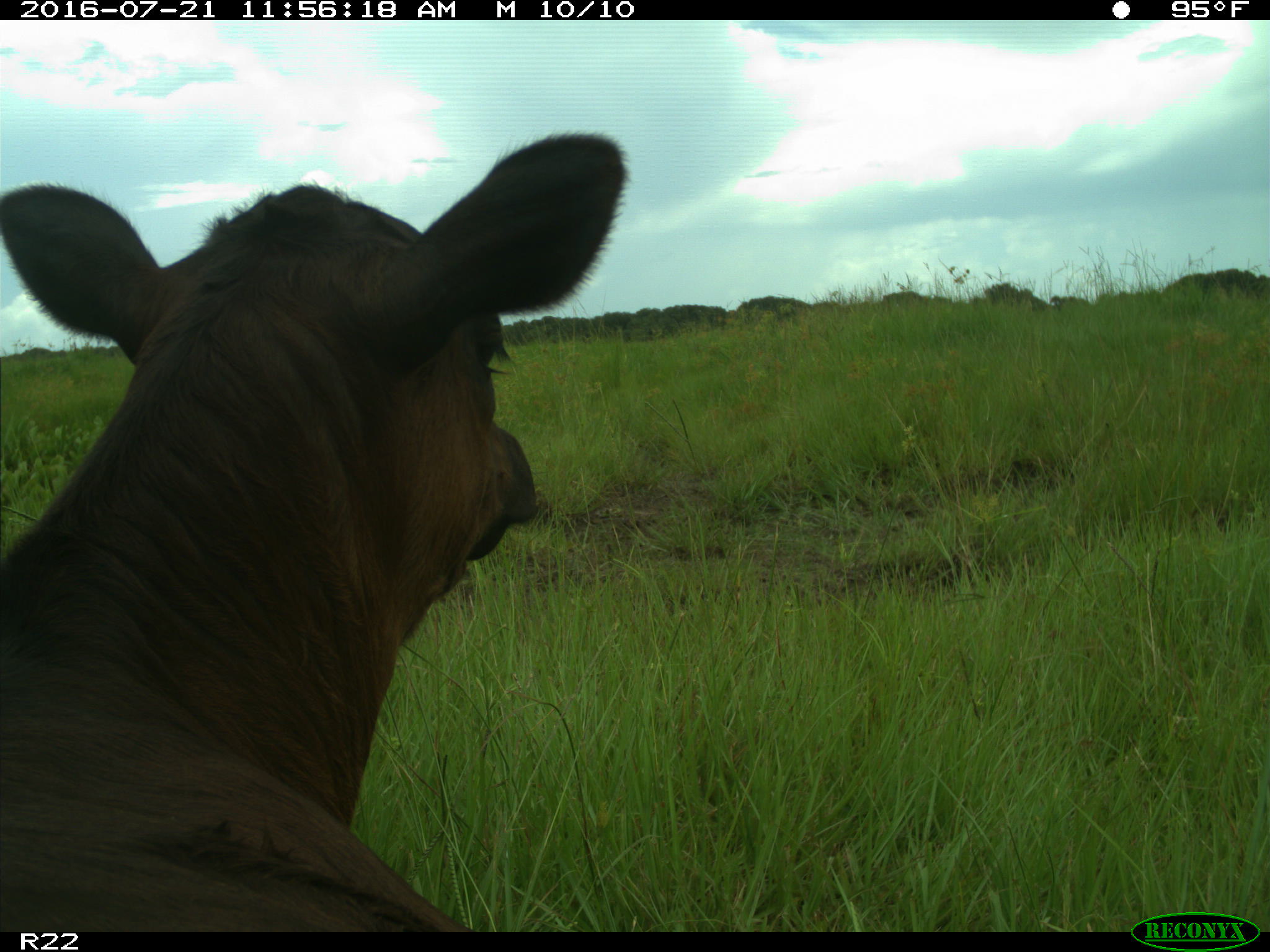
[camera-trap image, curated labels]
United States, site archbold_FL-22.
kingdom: Animalia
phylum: Chordata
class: Mammalia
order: Artiodactyla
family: Bovidae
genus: Bos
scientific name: Bos taurus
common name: domestic cow